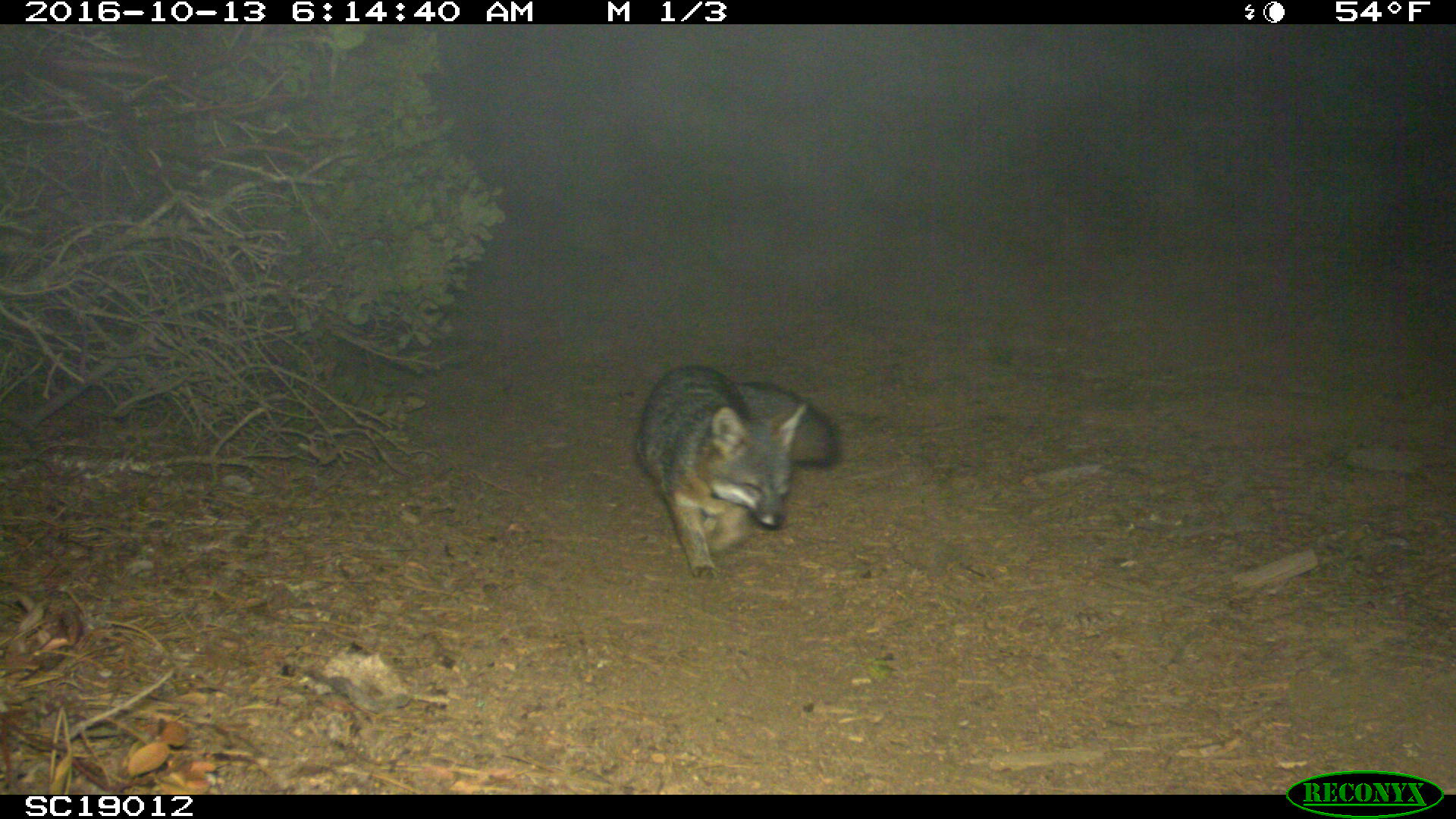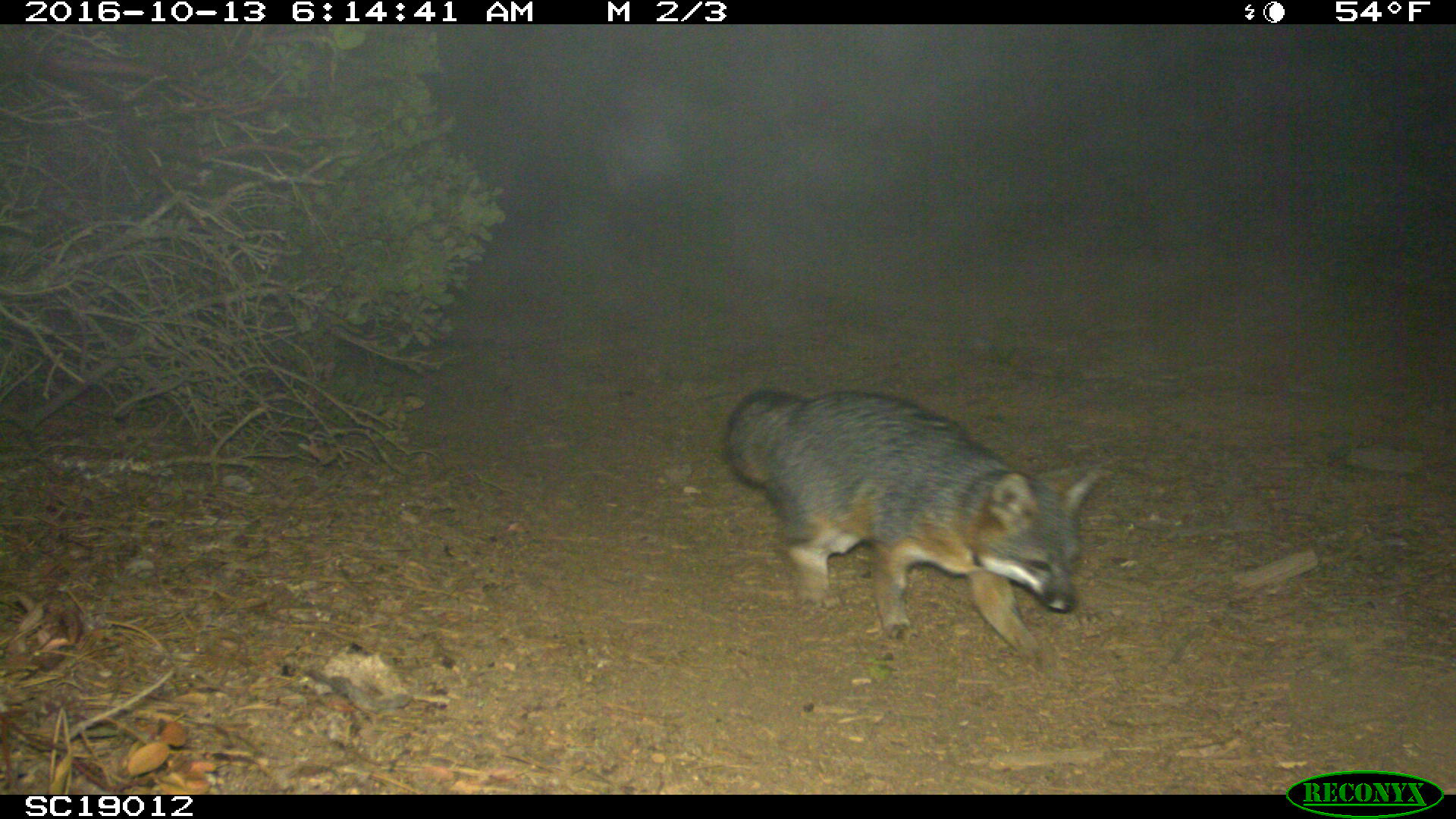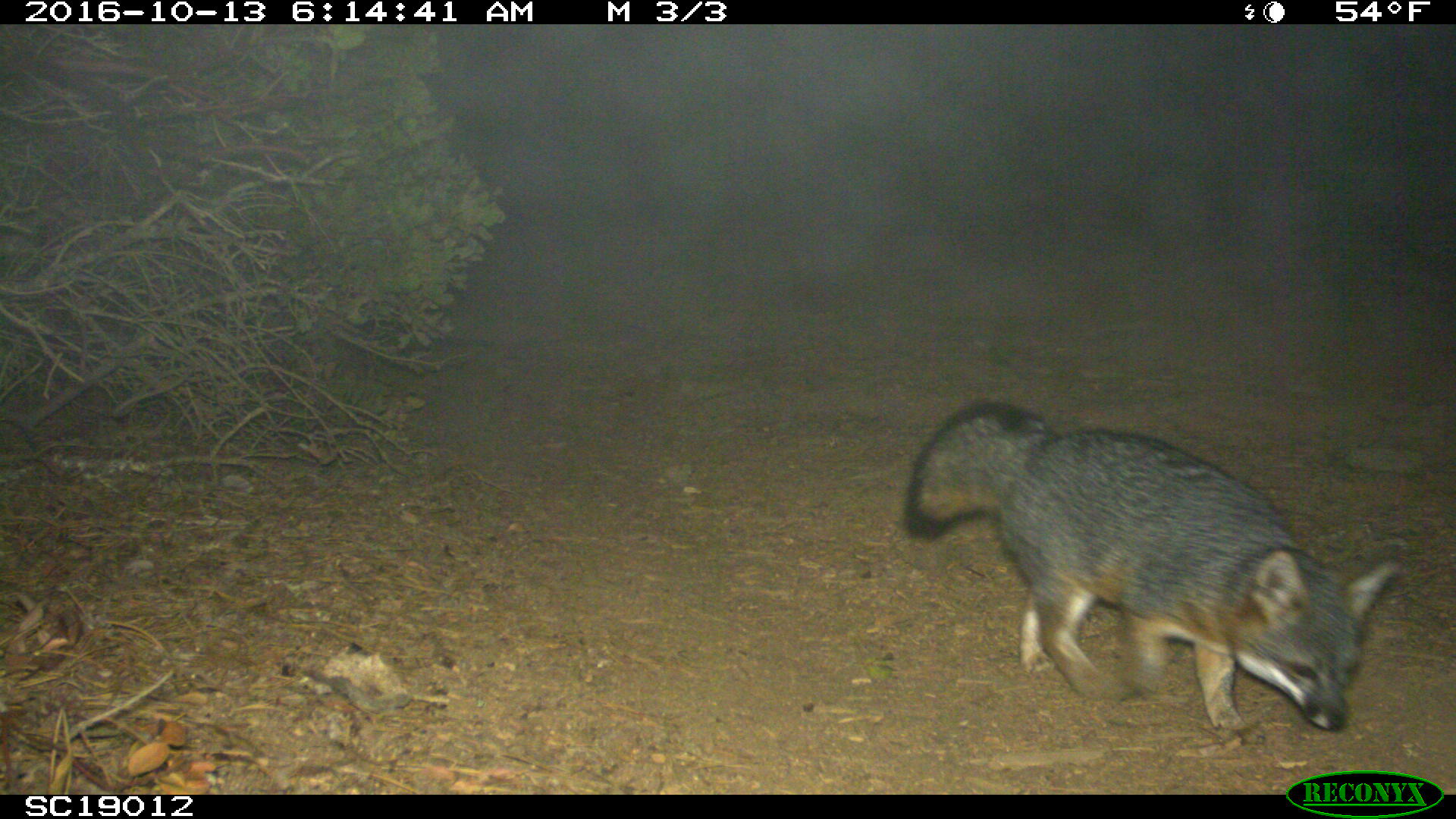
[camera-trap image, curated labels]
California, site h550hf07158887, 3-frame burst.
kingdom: Animalia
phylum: Chordata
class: Mammalia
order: Carnivora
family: Canidae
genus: Urocyon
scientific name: Urocyon littoralis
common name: island fox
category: fox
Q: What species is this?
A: Fox (island fox) (Urocyon littoralis).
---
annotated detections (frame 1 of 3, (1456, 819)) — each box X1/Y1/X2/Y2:
fox: 620/366/839/580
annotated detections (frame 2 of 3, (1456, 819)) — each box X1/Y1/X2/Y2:
fox: 721/386/1103/676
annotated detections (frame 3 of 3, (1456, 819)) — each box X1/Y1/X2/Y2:
fox: 904/404/1393/745